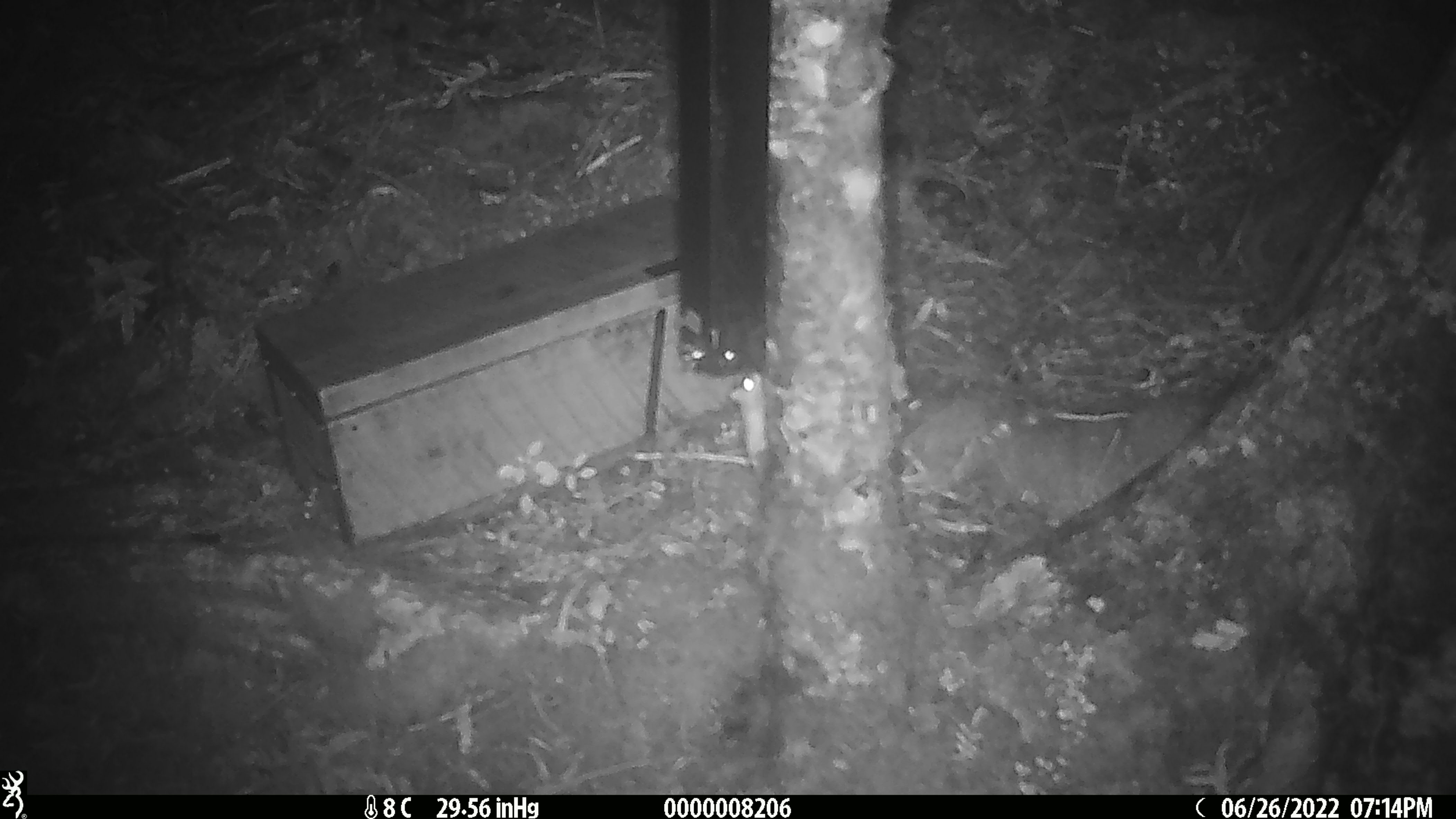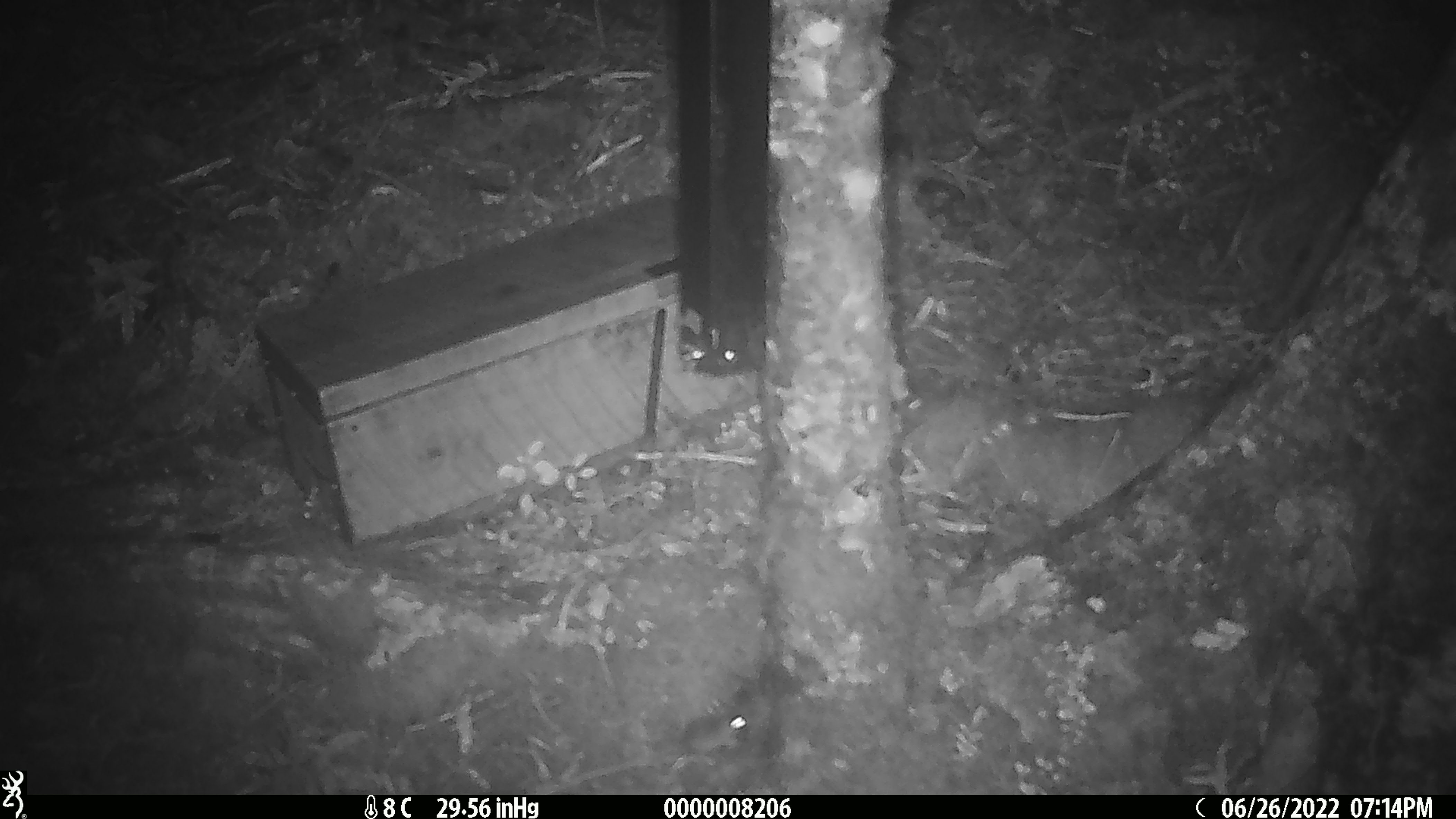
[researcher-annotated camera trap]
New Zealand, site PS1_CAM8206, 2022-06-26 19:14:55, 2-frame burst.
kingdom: Animalia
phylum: Chordata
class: Mammalia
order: Rodentia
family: Muridae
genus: Mus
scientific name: Mus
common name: mouse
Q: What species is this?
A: Mouse (Mus).